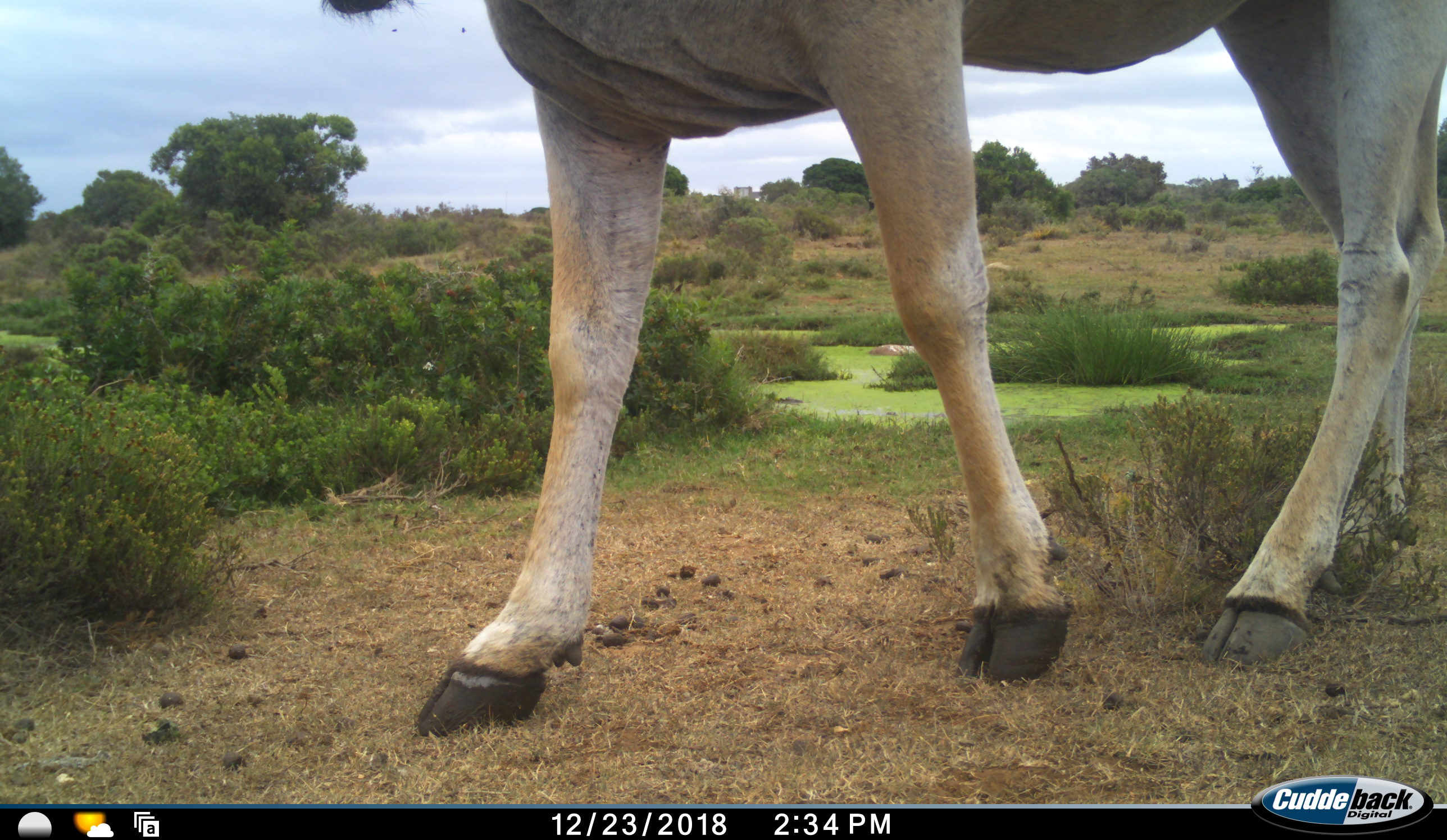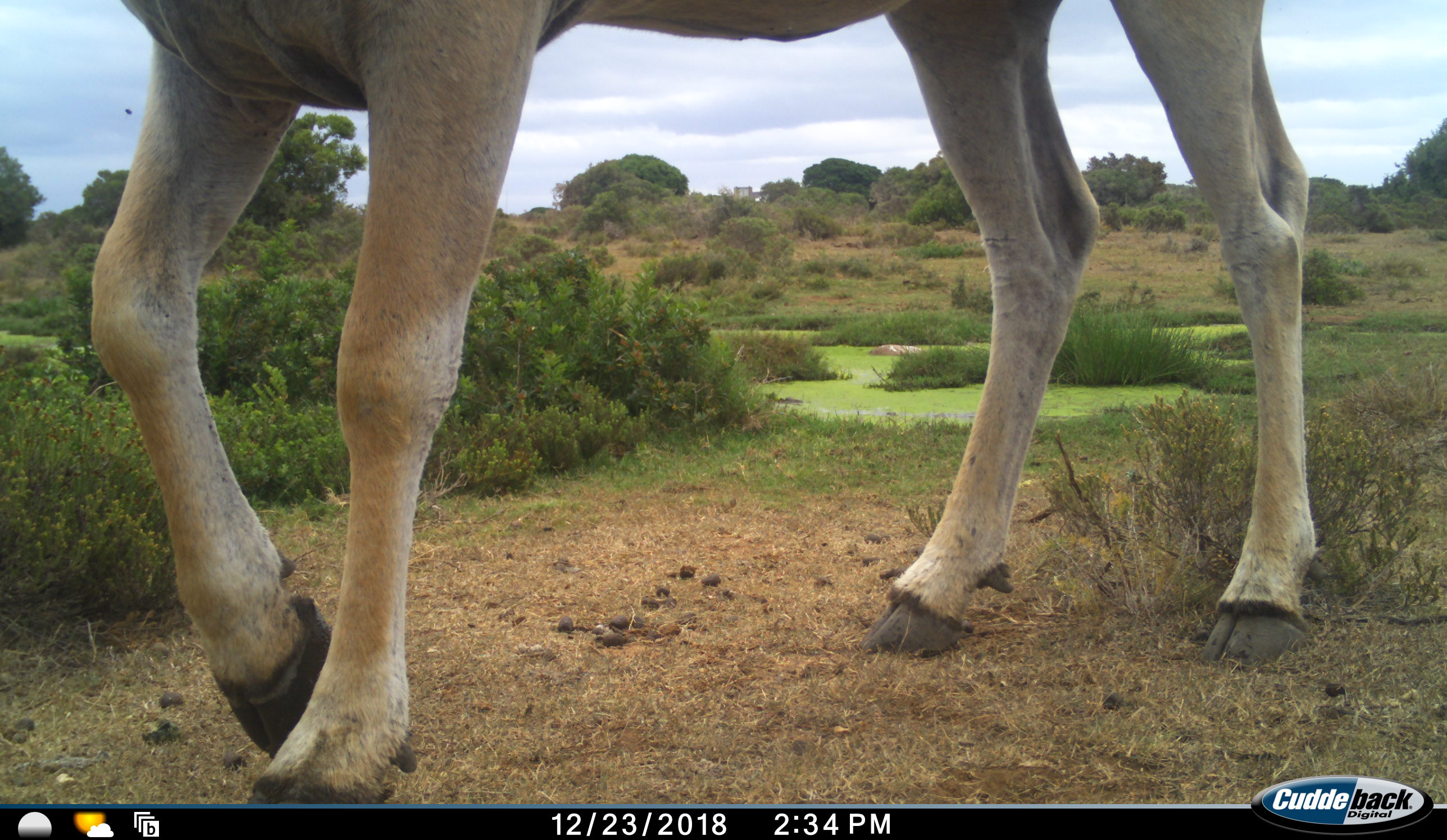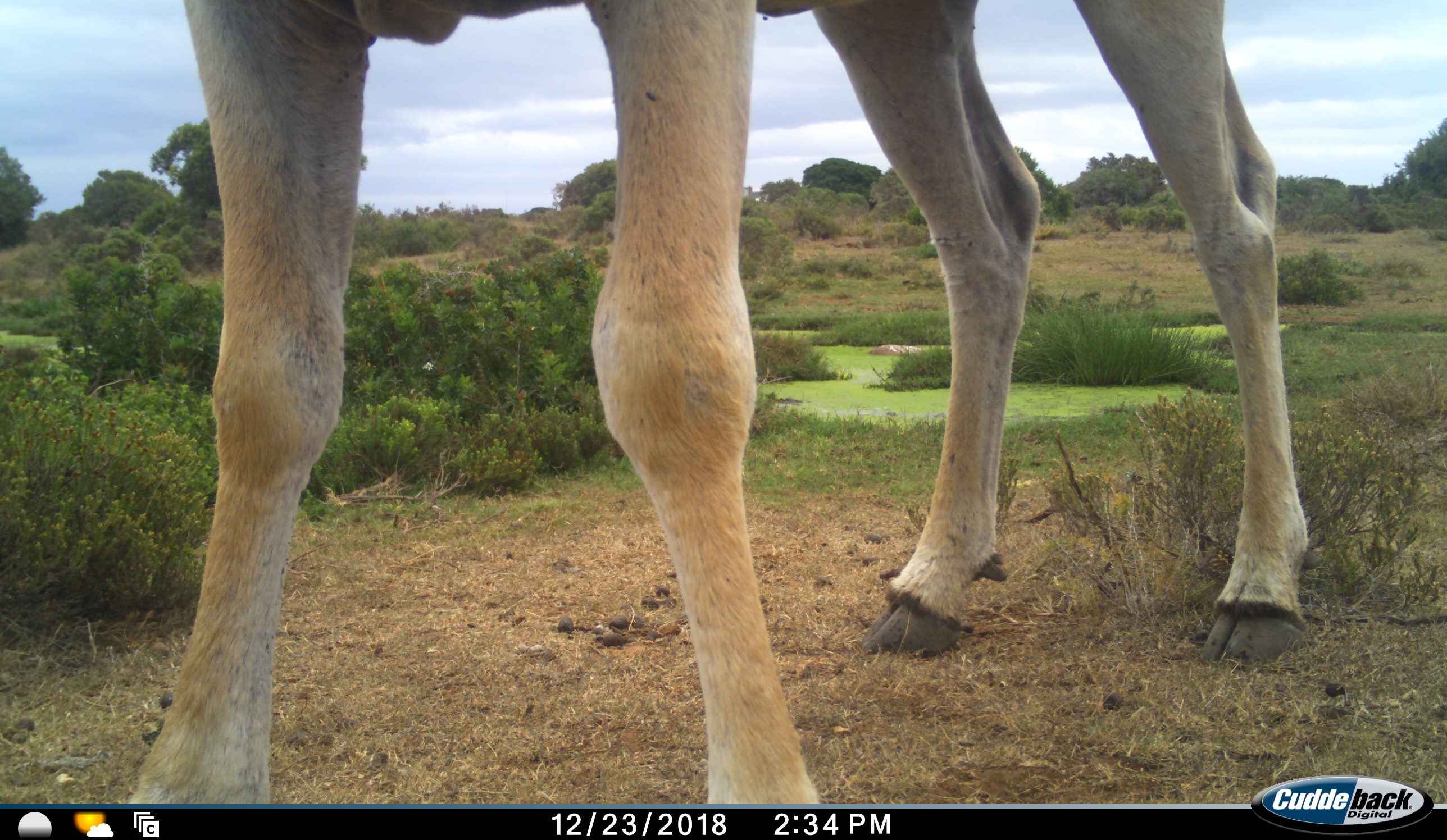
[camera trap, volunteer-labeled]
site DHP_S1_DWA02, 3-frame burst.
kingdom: Animalia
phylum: Chordata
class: Mammalia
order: Artiodactyla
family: Bovidae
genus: Tragelaphus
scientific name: Tragelaphus oryx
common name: eland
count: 1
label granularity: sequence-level